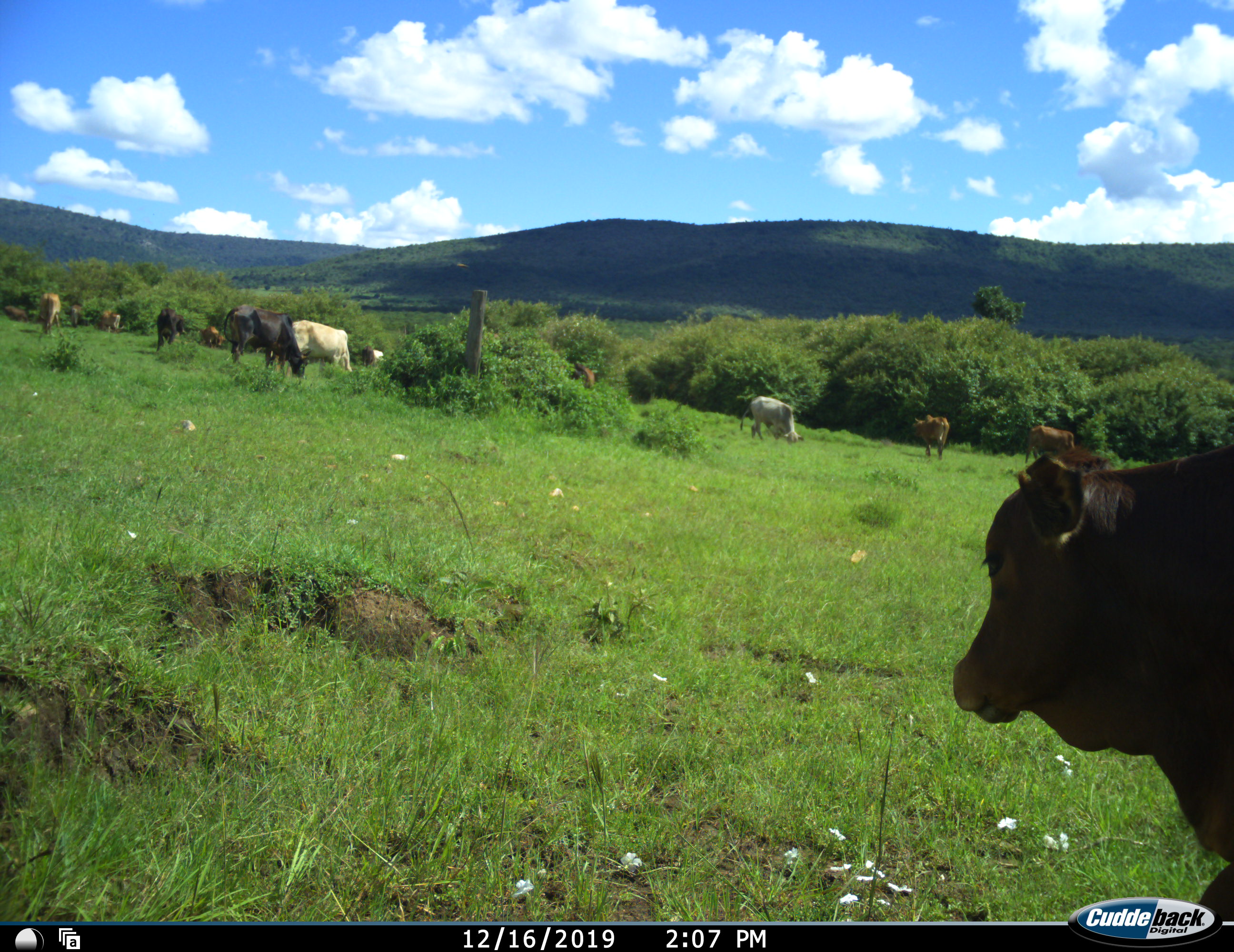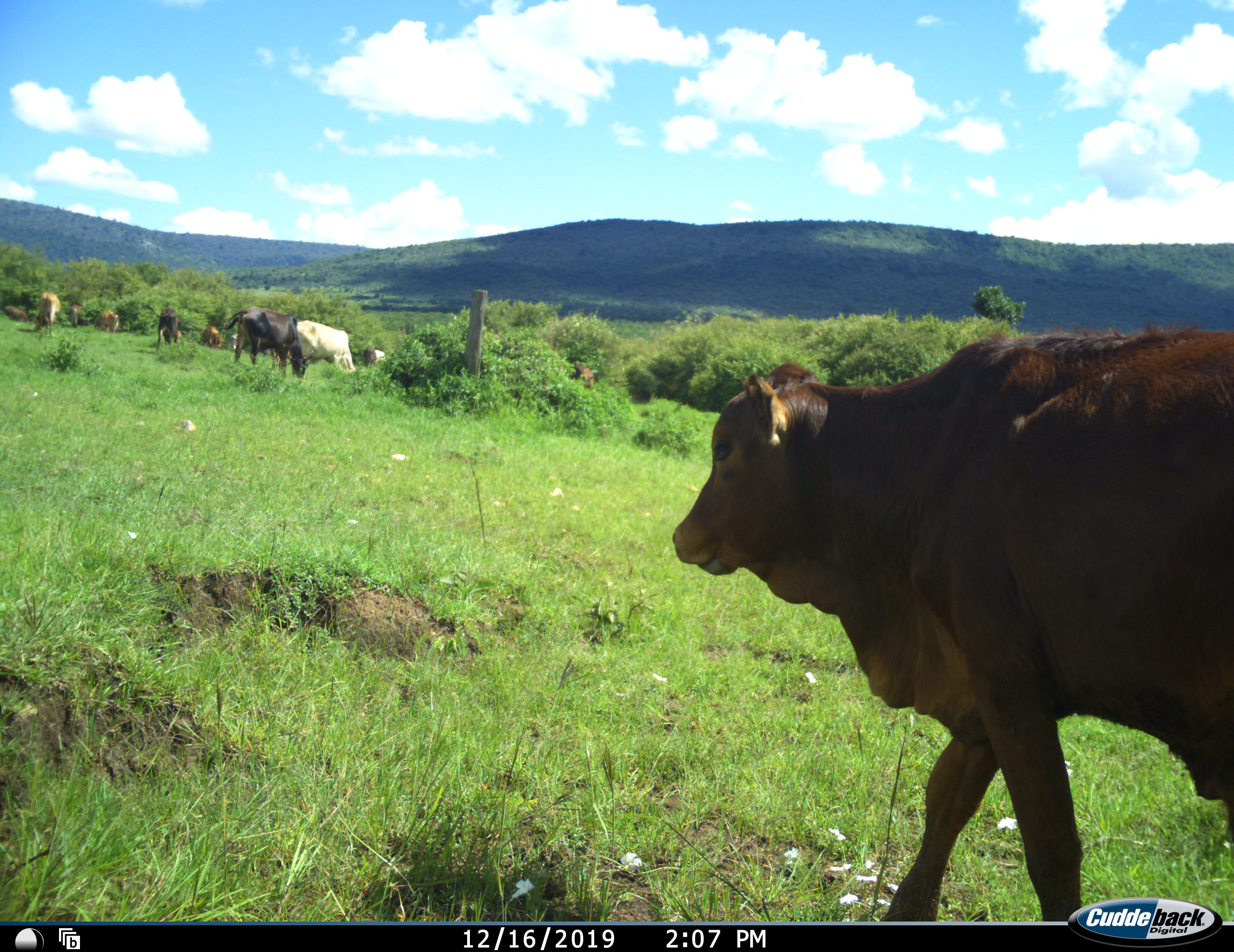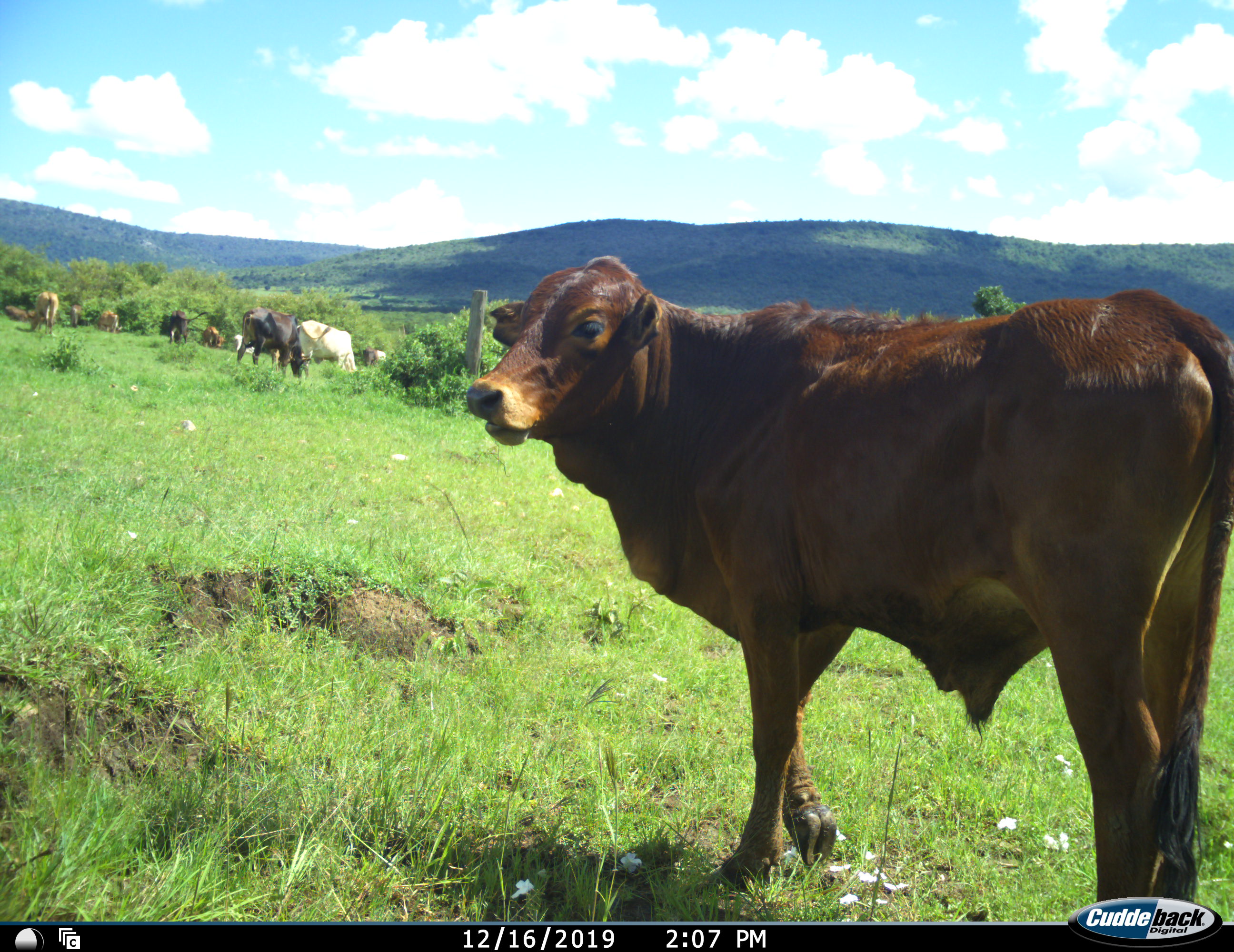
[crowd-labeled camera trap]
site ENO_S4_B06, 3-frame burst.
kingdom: Animalia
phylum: Chordata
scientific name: Vertebrata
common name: domestic animal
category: domesticanimal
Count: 11-50.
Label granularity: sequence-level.